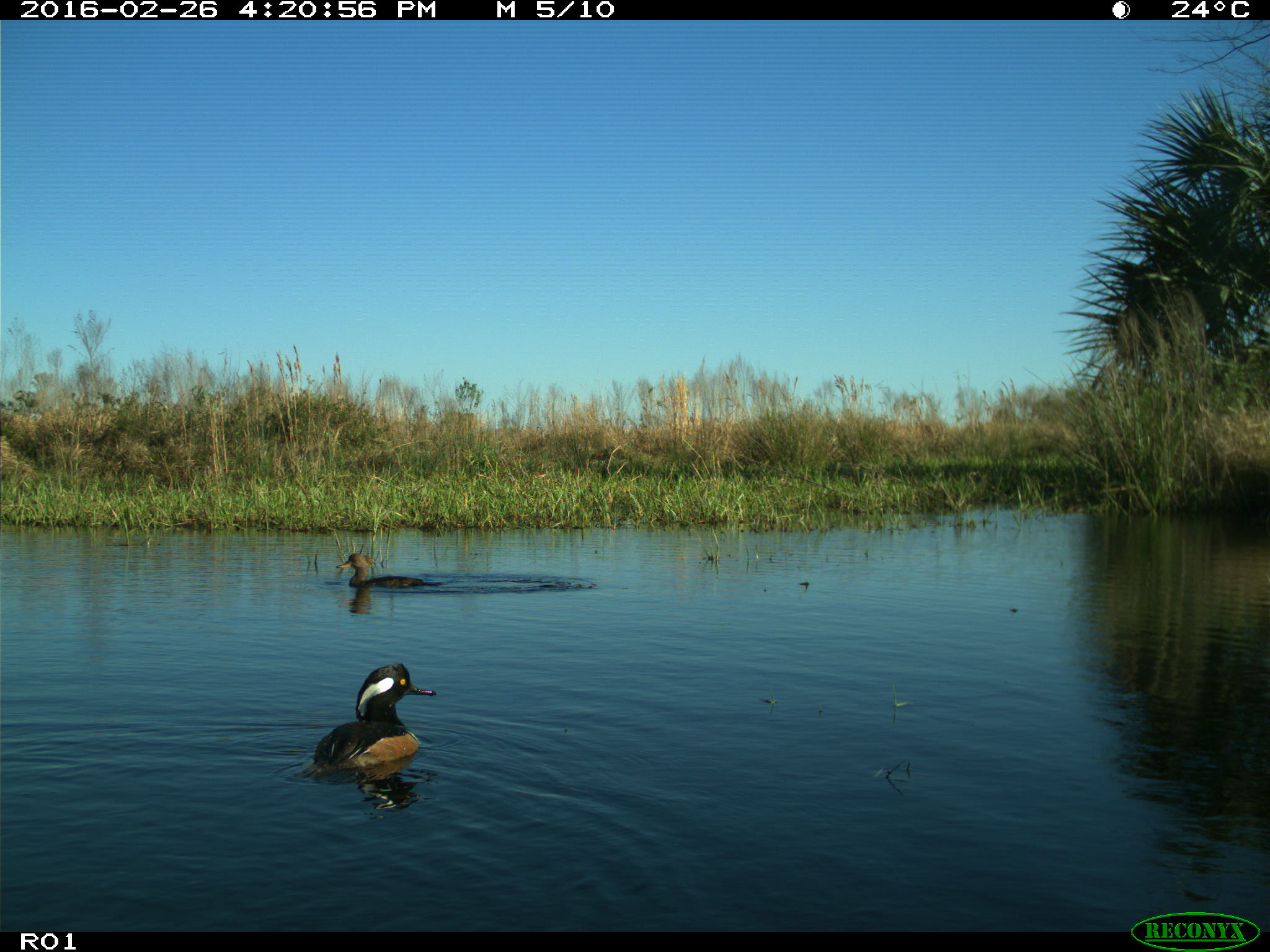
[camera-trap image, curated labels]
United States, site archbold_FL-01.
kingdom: Animalia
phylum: Chordata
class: Aves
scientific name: Aves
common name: birds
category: unidentified bird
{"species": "unidentified bird (birds) (Aves)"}